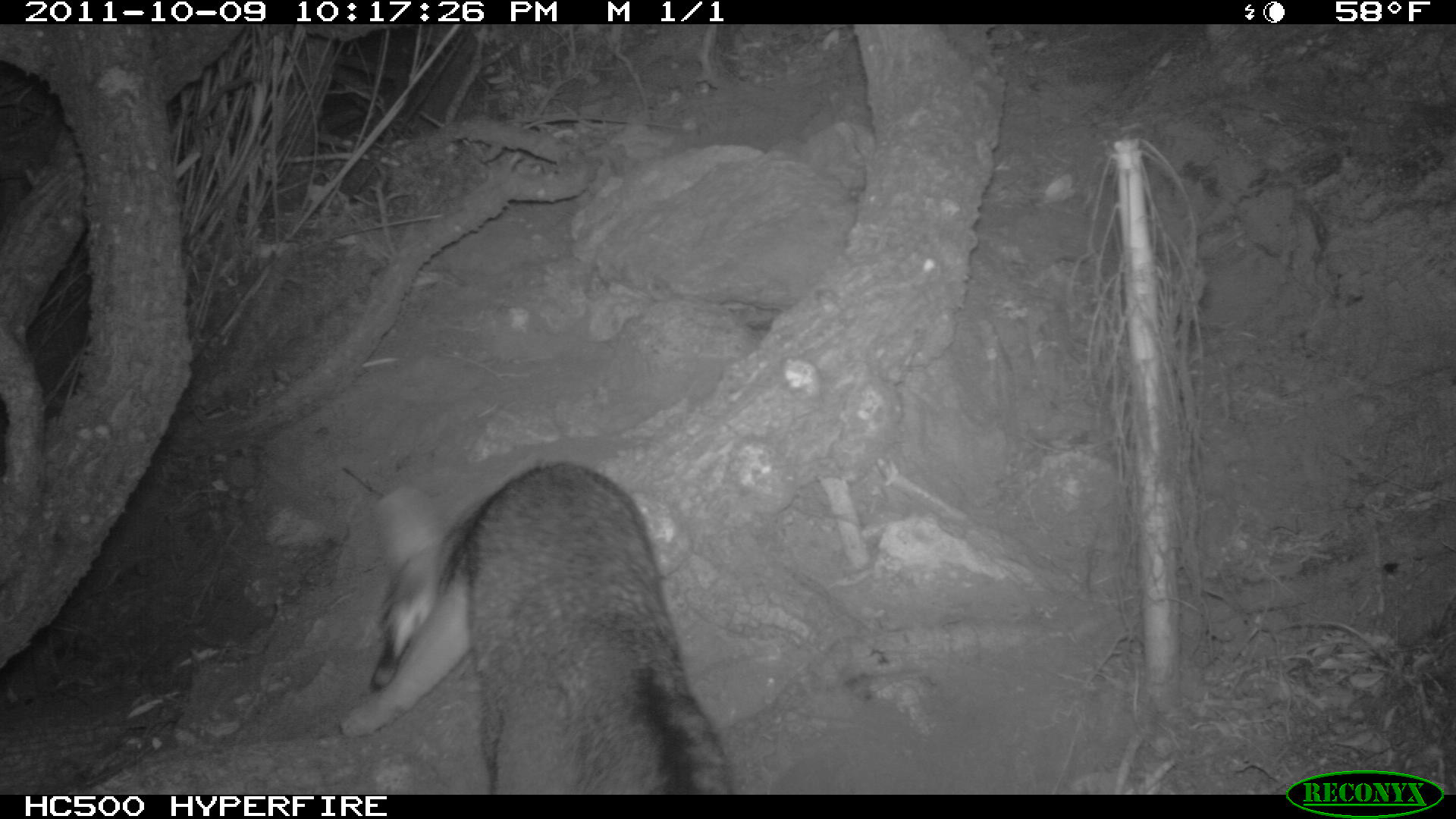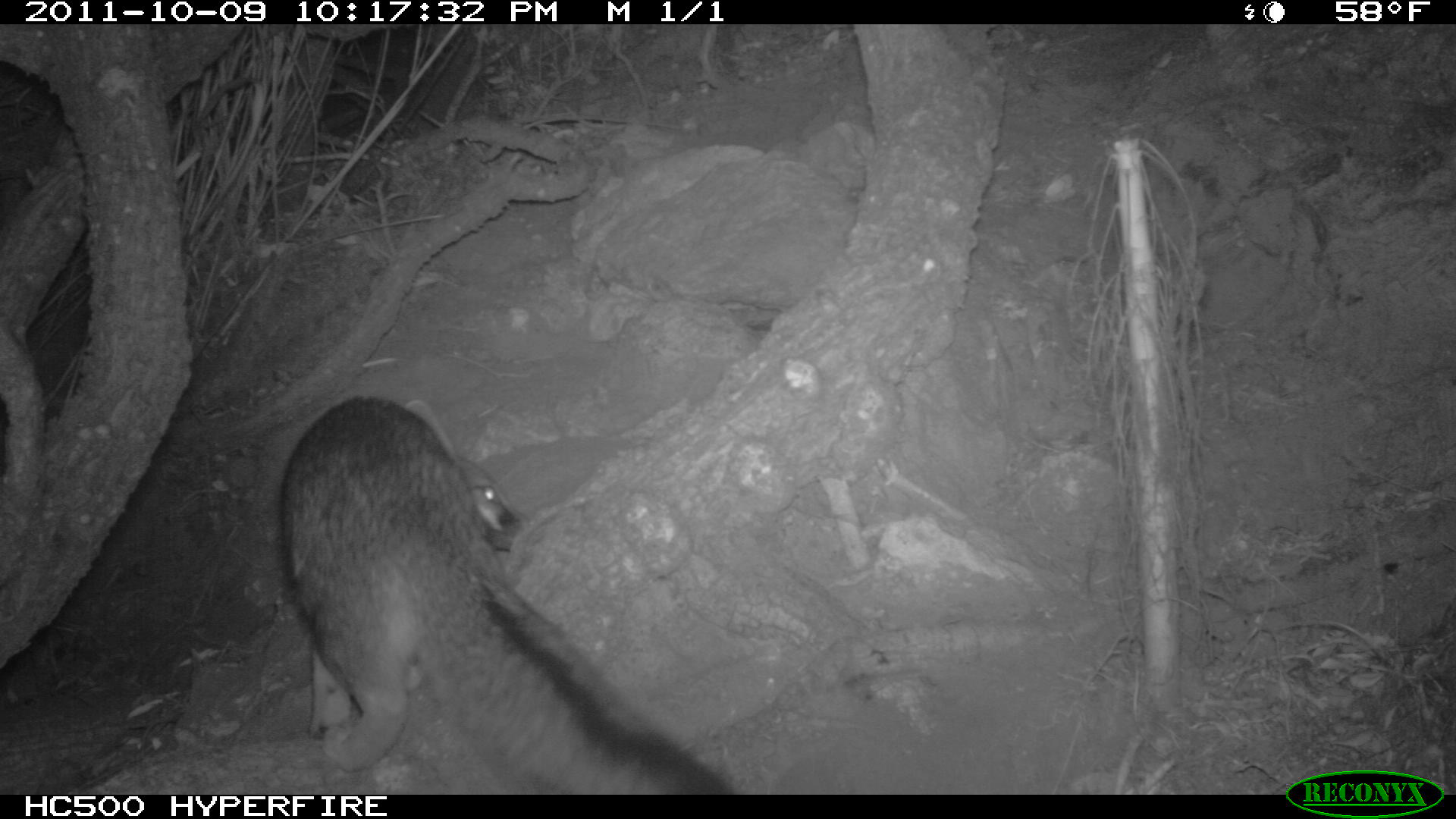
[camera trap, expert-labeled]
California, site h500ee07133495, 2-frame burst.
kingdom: Animalia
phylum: Chordata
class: Mammalia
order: Carnivora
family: Canidae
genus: Urocyon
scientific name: Urocyon littoralis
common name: island fox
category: fox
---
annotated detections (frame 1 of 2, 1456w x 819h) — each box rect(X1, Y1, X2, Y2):
fox: rect(336, 460, 735, 795)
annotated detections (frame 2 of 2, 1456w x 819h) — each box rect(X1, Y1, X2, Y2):
fox: rect(278, 394, 732, 792)